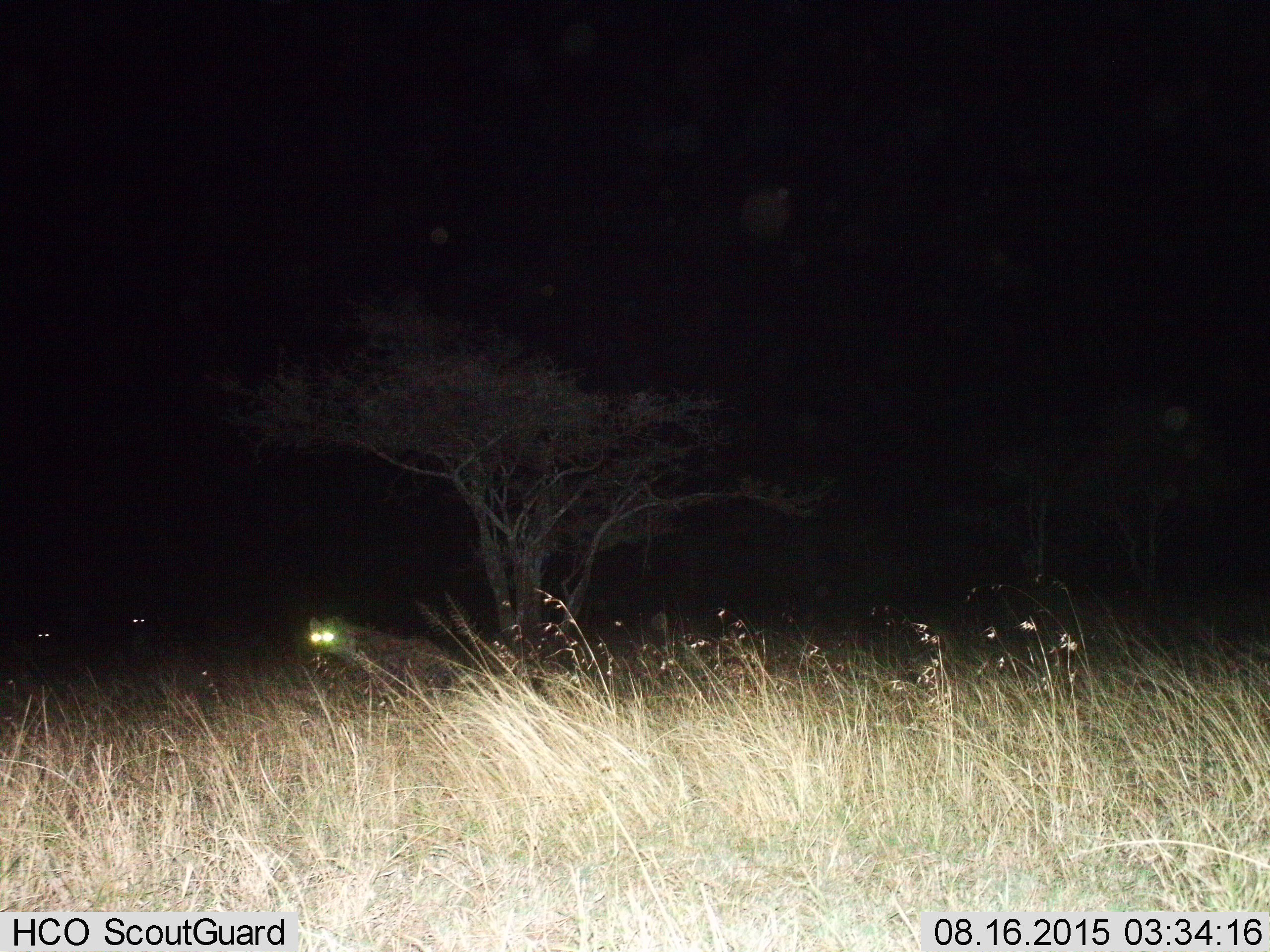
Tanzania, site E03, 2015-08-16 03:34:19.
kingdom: Animalia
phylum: Chordata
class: Mammalia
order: Carnivora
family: Hyaenidae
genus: Crocuta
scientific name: Crocuta crocuta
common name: spotted hyena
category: hyenaspotted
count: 3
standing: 80%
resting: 0%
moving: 40%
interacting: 10%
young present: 0%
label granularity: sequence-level